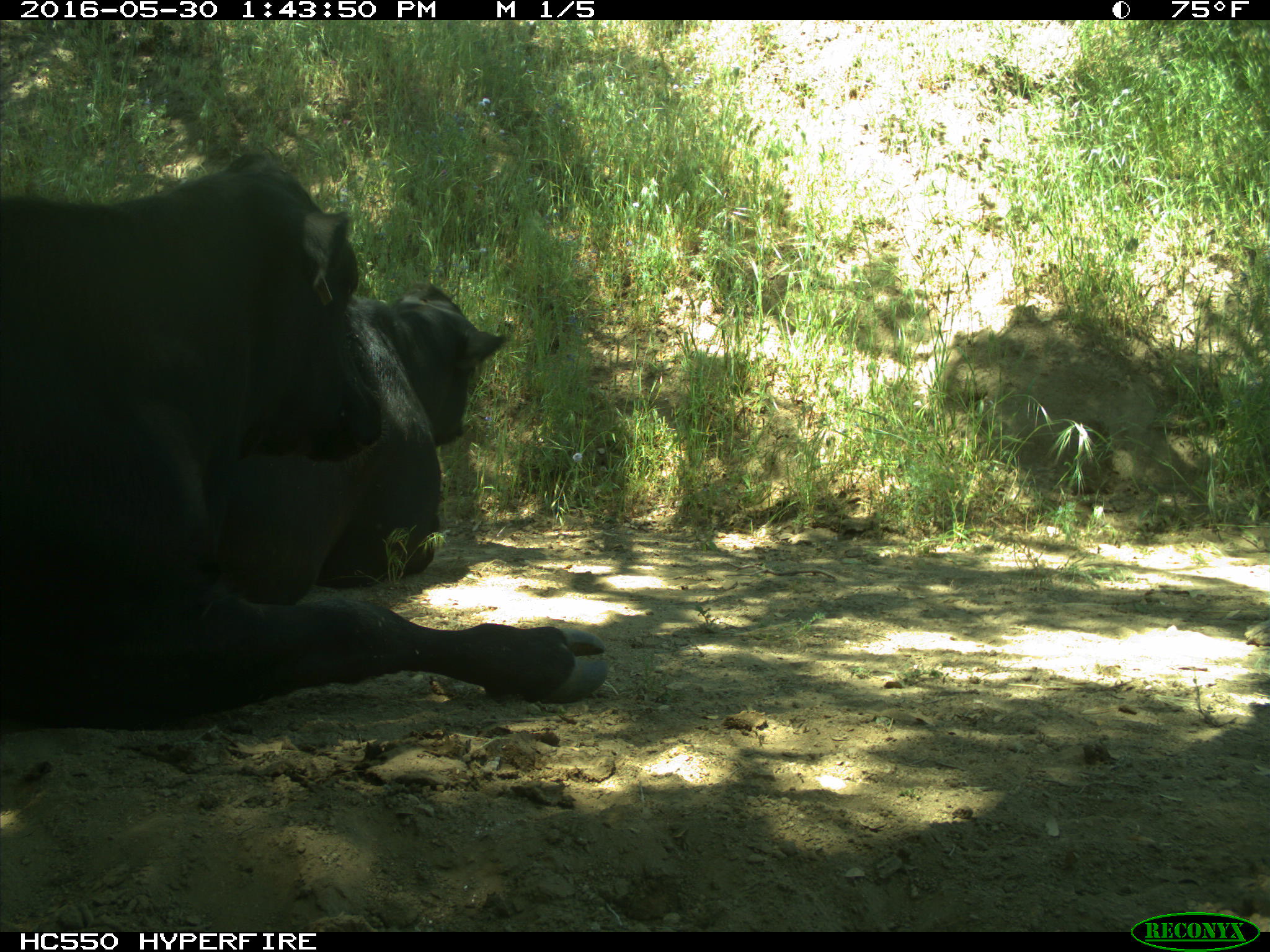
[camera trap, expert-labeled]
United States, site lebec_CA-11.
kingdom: Animalia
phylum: Chordata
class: Mammalia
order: Artiodactyla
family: Bovidae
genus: Bos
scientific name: Bos taurus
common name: domestic cow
Bos taurus (domestic cow).